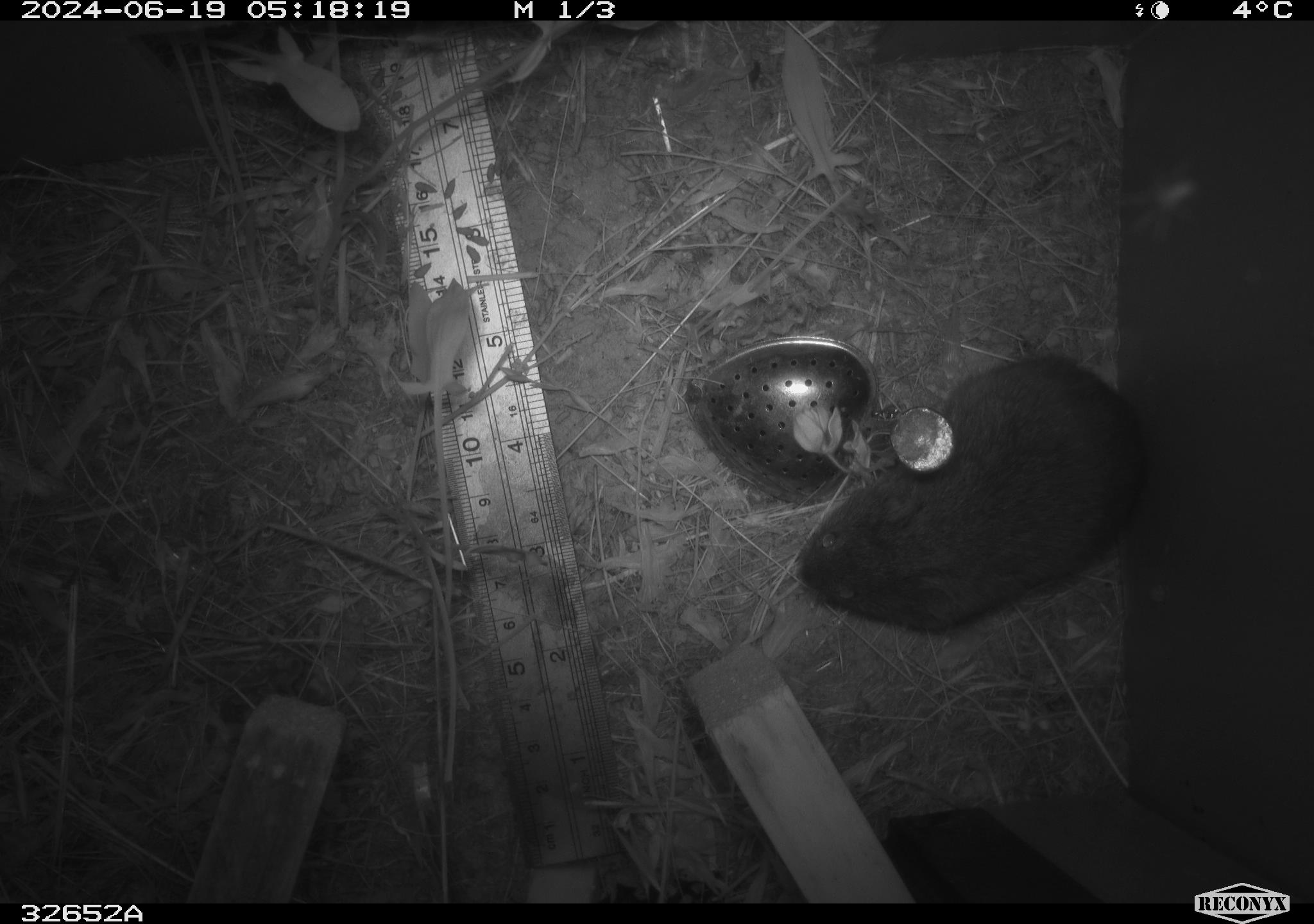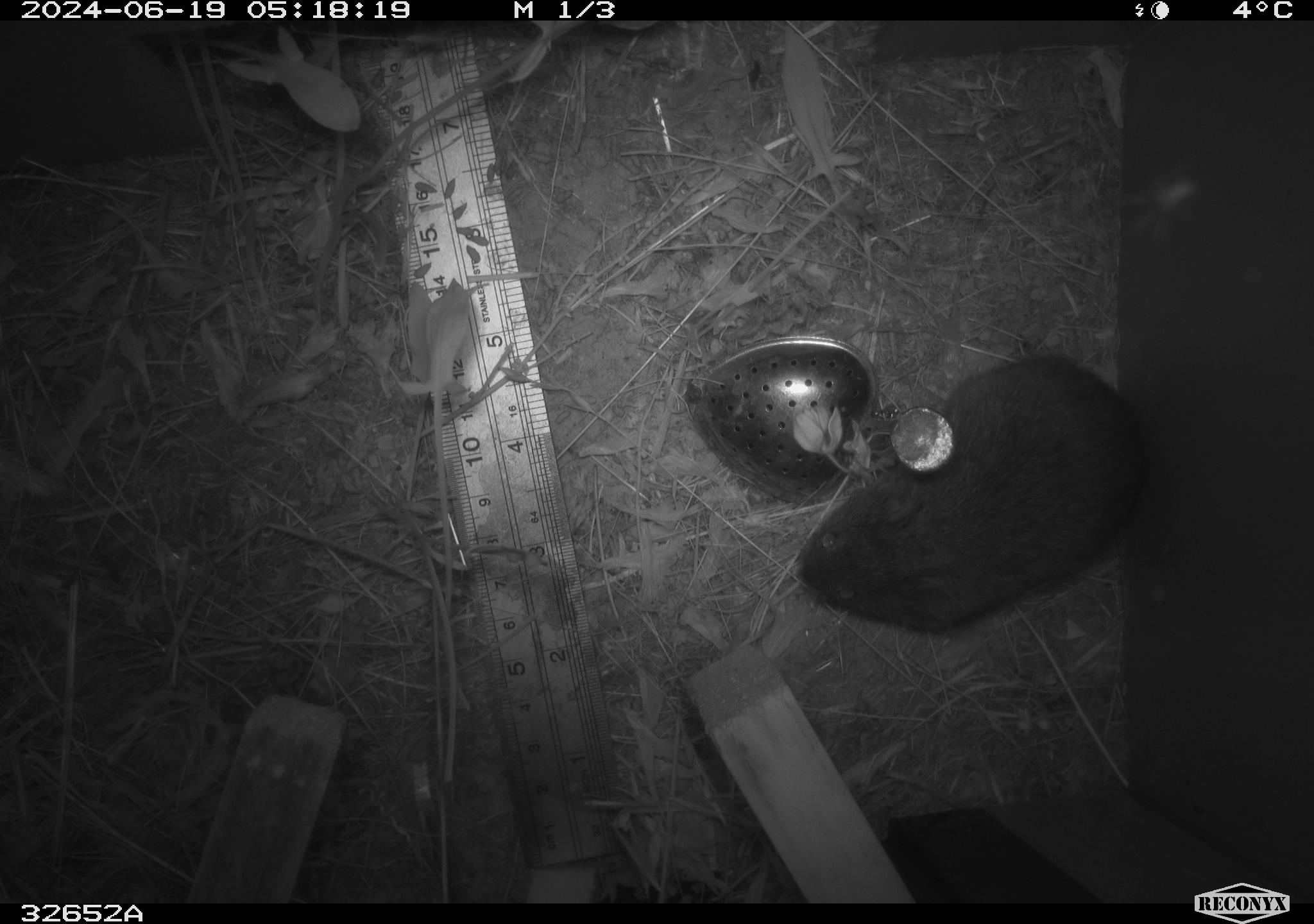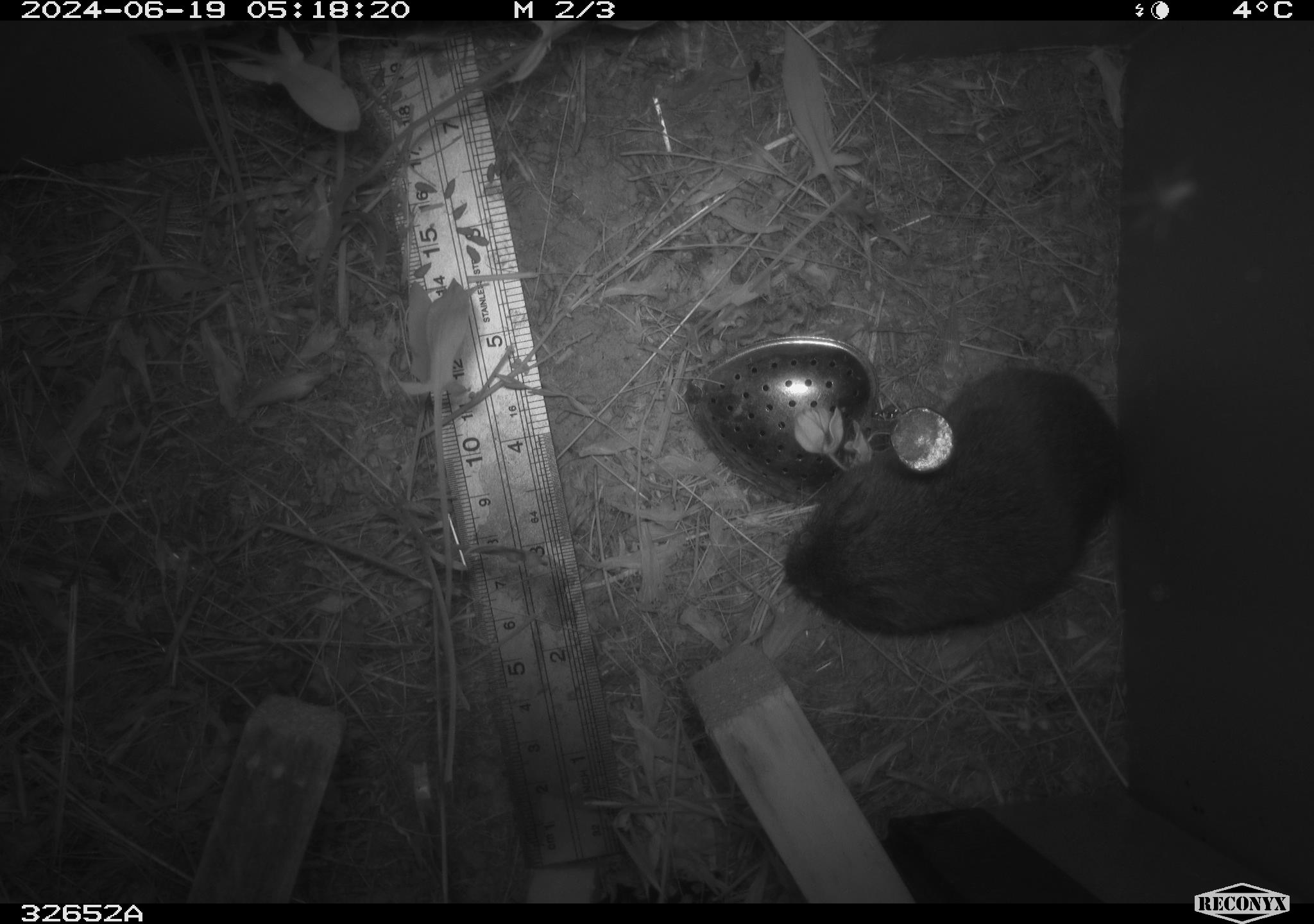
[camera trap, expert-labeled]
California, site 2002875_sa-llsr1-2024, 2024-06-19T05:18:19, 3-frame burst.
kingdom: Animalia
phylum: Chordata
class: Mammalia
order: Rodentia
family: Cricetidae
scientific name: Arvicolinae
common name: voles, lemmings, and muskrats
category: arvicolinae subfamily